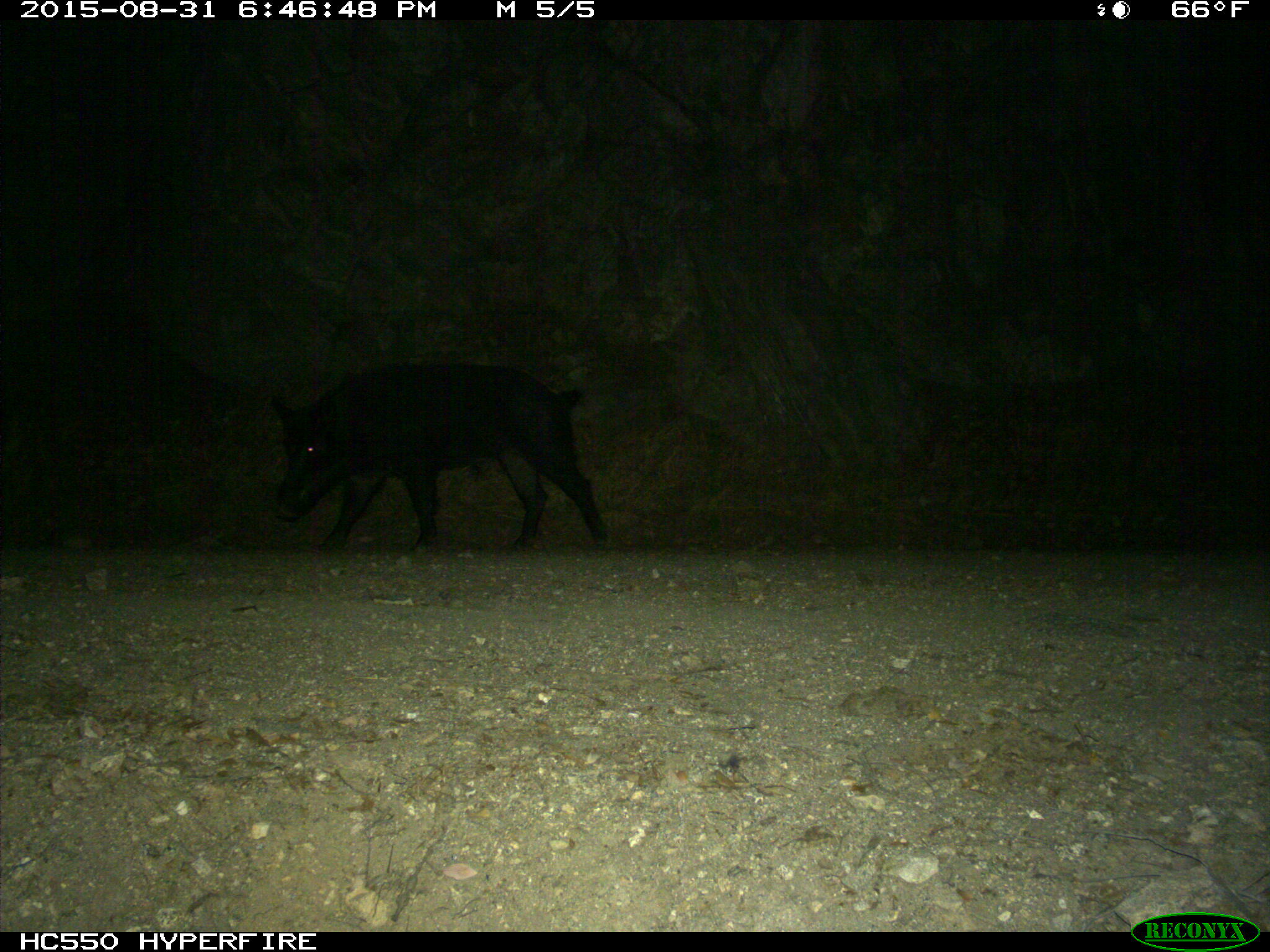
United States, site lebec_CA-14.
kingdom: Animalia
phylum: Chordata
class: Mammalia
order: Artiodactyla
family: Suidae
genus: Sus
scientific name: Sus scrofa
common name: wild boar